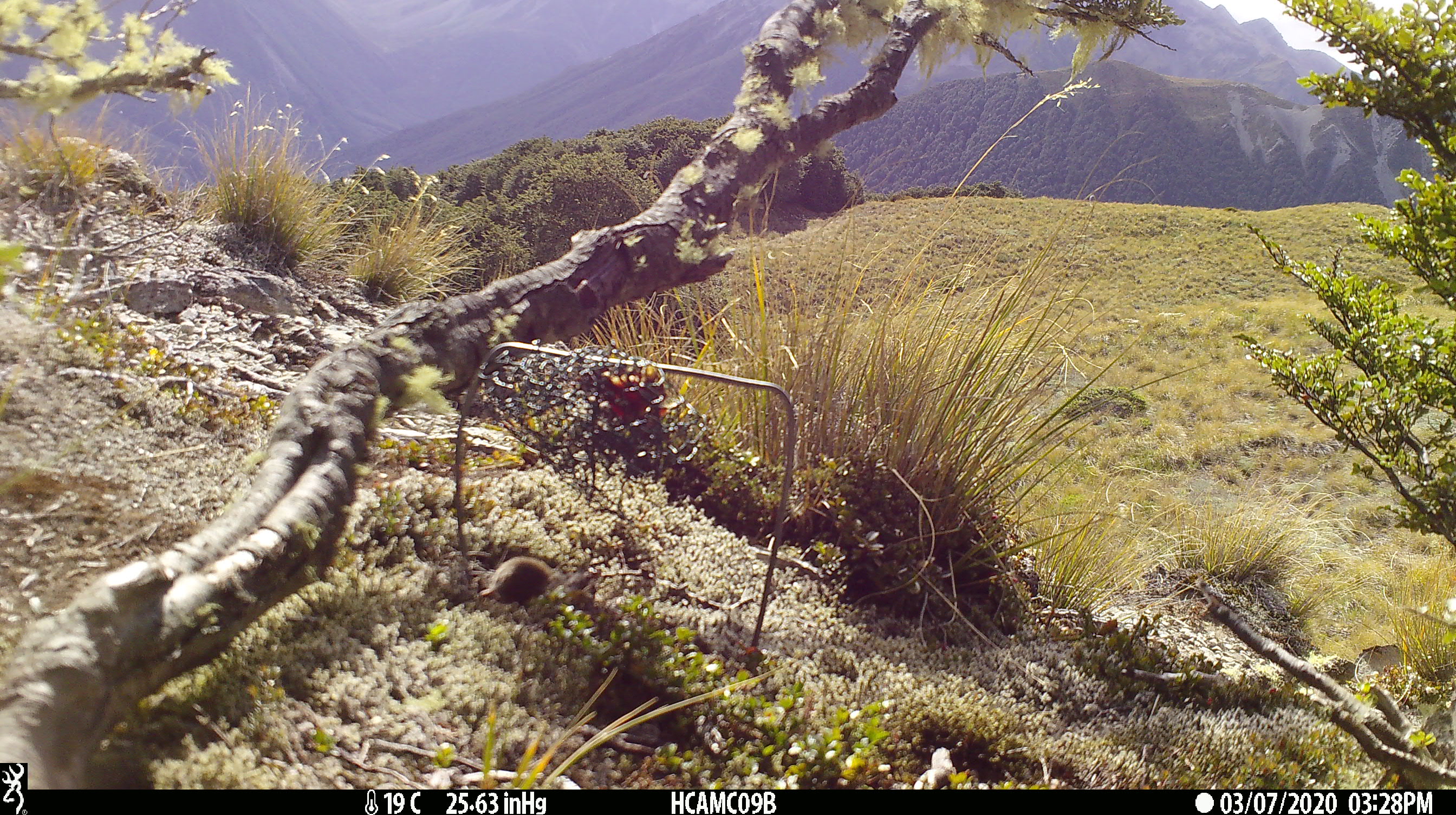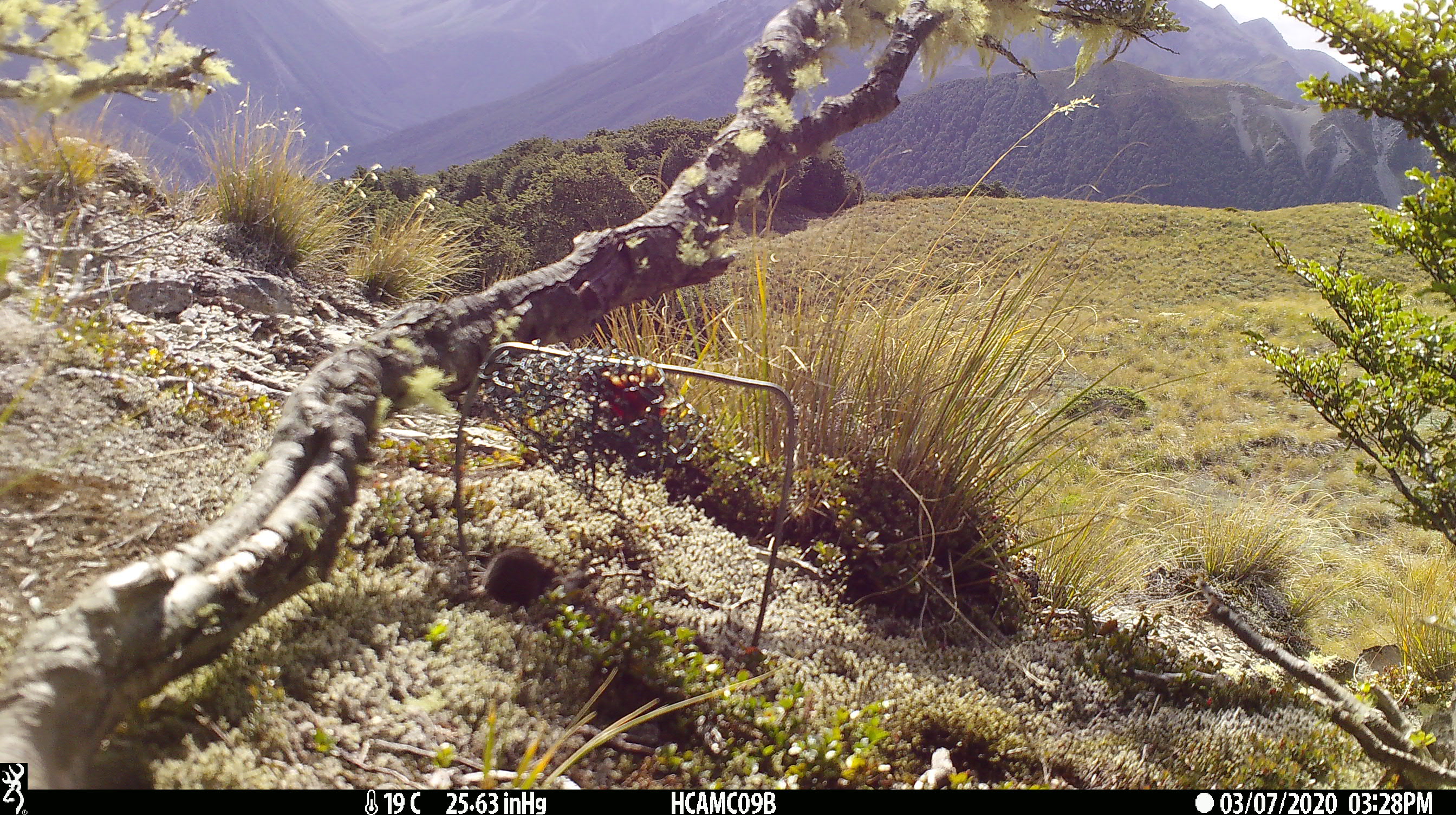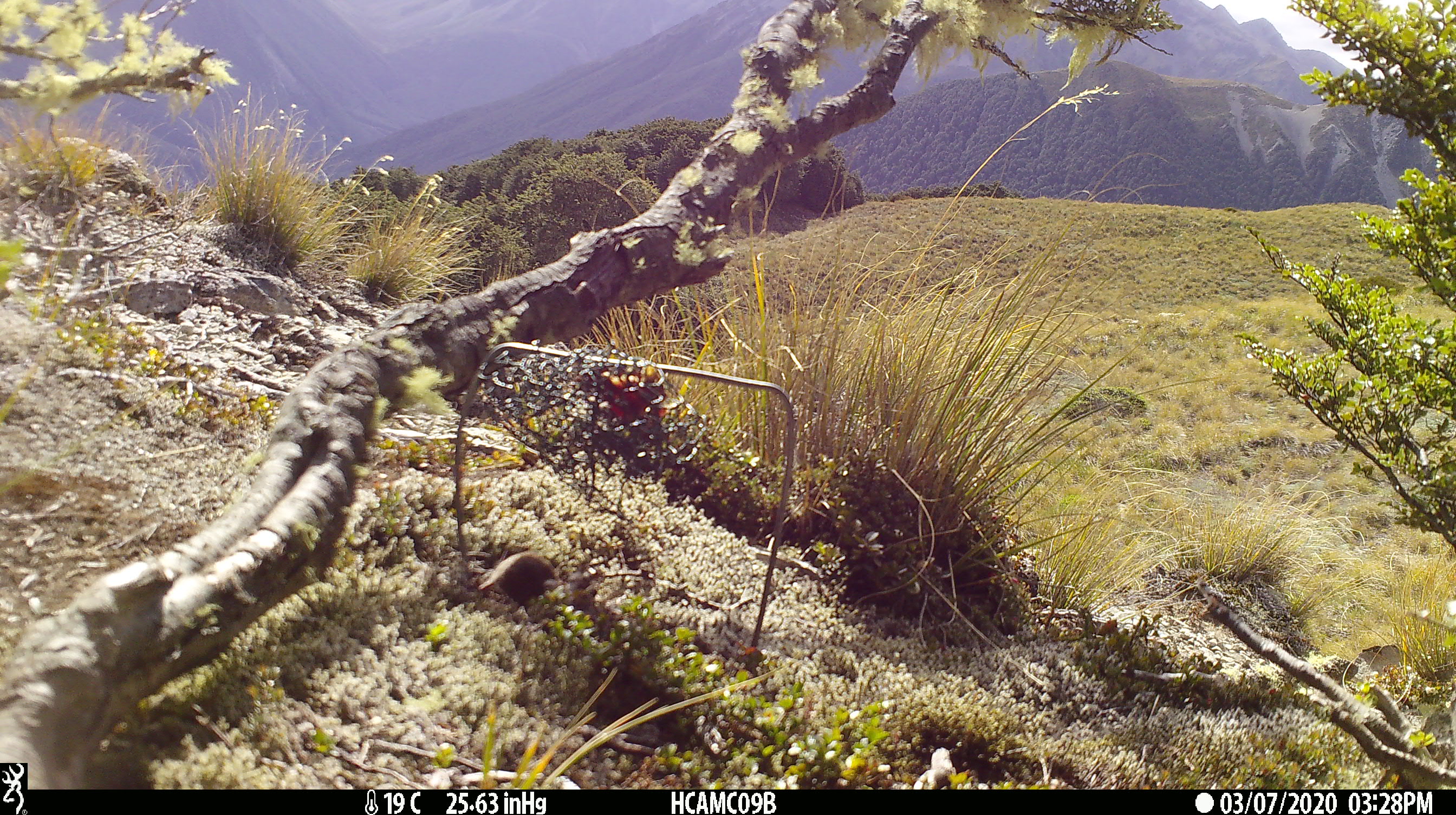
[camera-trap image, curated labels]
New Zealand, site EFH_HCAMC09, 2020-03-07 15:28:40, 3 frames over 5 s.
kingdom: Animalia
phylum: Chordata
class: Mammalia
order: Rodentia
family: Muridae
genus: Mus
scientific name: Mus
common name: mouse